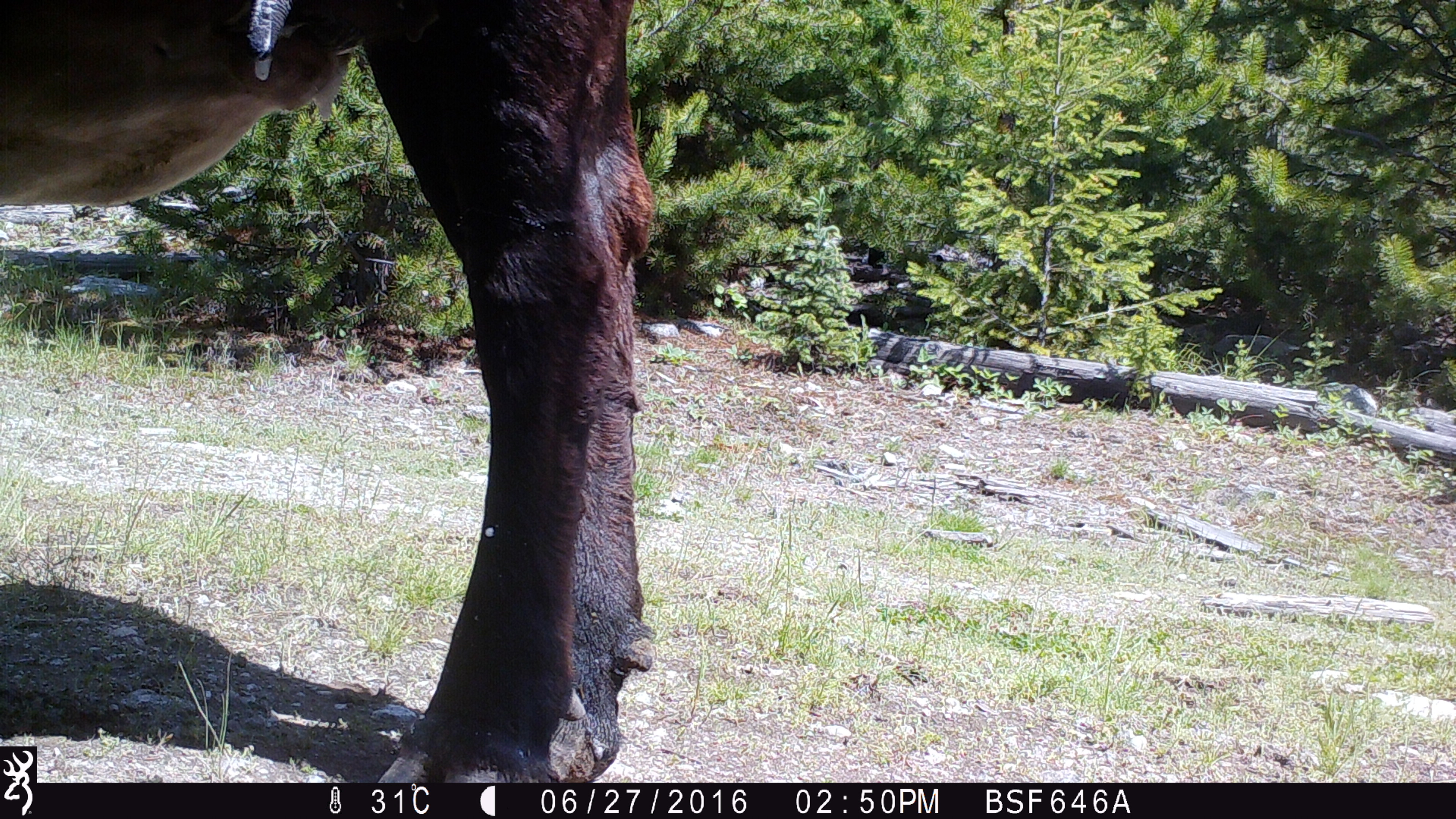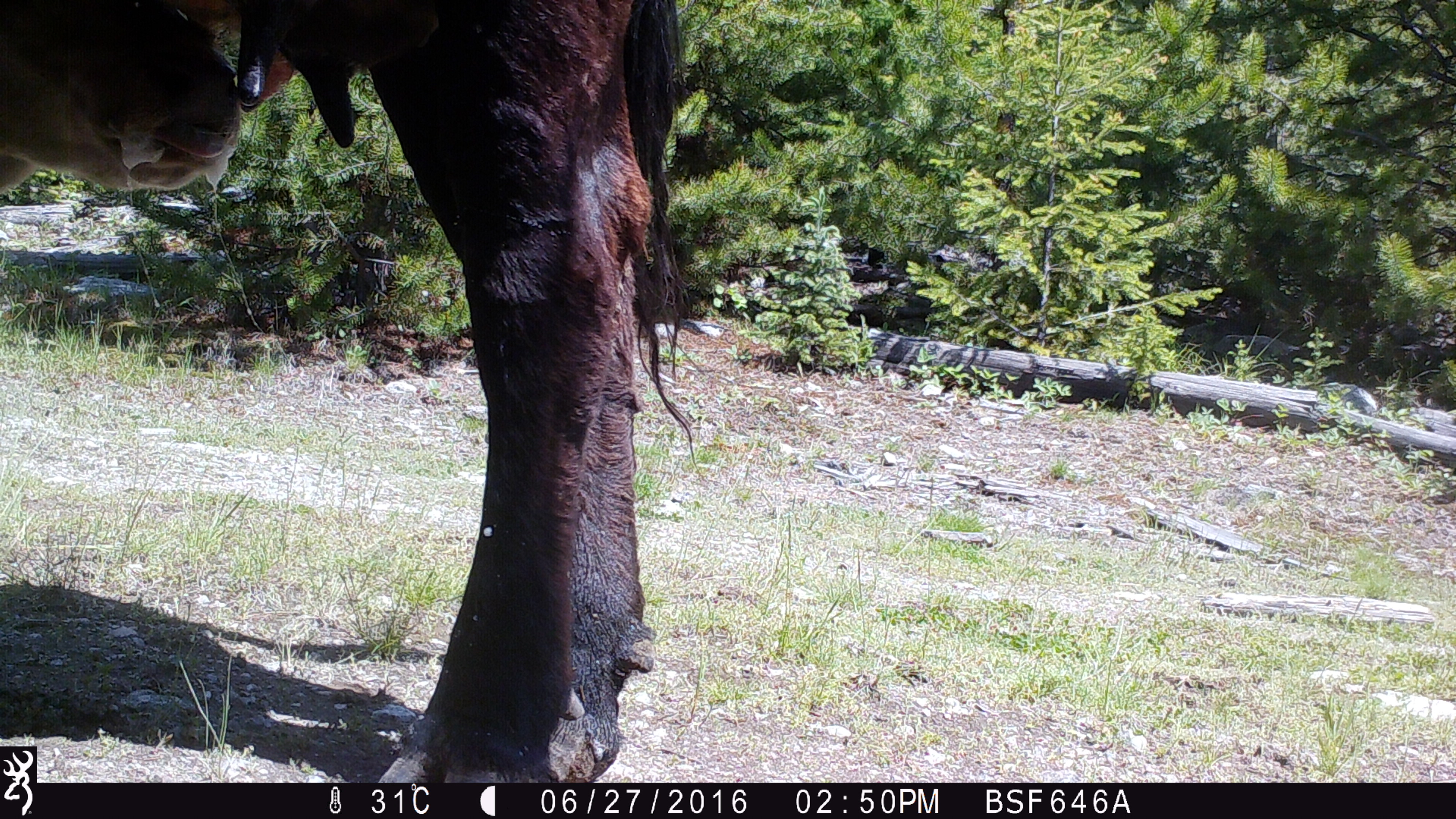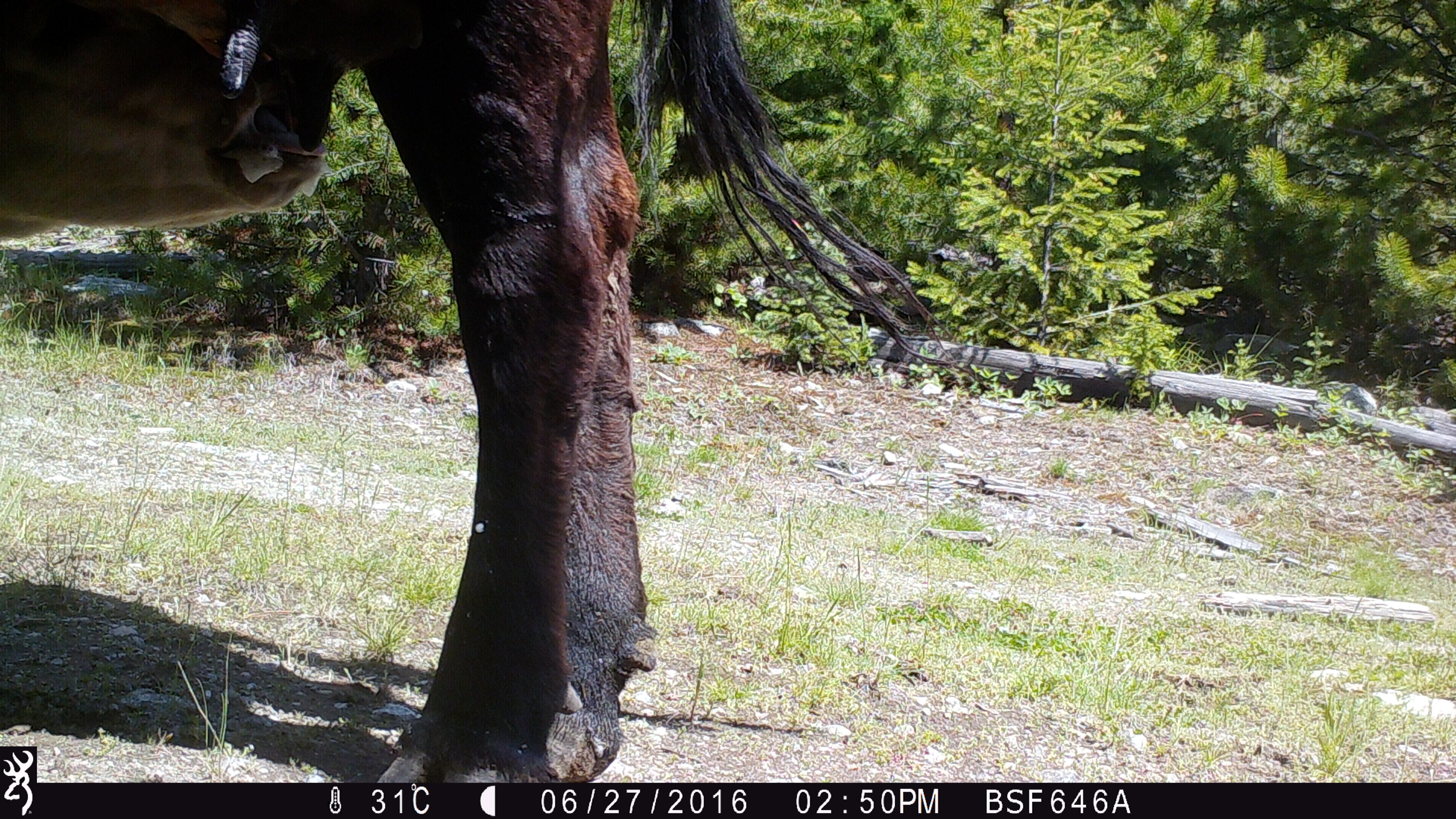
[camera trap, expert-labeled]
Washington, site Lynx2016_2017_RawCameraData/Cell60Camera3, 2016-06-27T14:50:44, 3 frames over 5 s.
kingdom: Animalia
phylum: Chordata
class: Mammalia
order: Artiodactyla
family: Bovidae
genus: Bos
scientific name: Bos taurus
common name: domestic cattle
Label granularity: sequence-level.